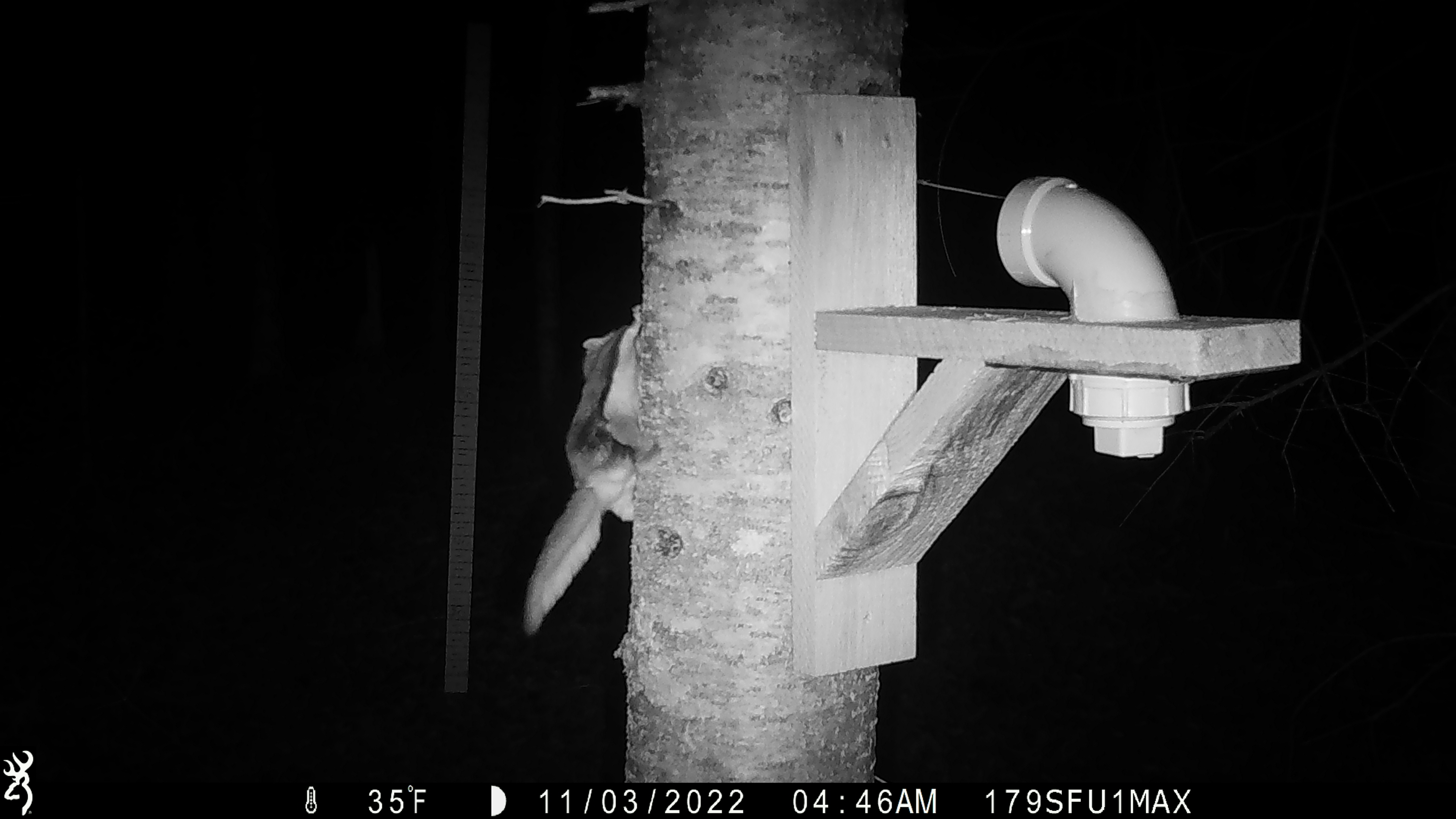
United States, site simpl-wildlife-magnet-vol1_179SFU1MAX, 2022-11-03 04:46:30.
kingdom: Animalia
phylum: Chordata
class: Mammalia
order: Rodentia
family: Sciuridae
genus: Glaucomys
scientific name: Glaucomys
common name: flying squirrel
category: flying squirrel sp.